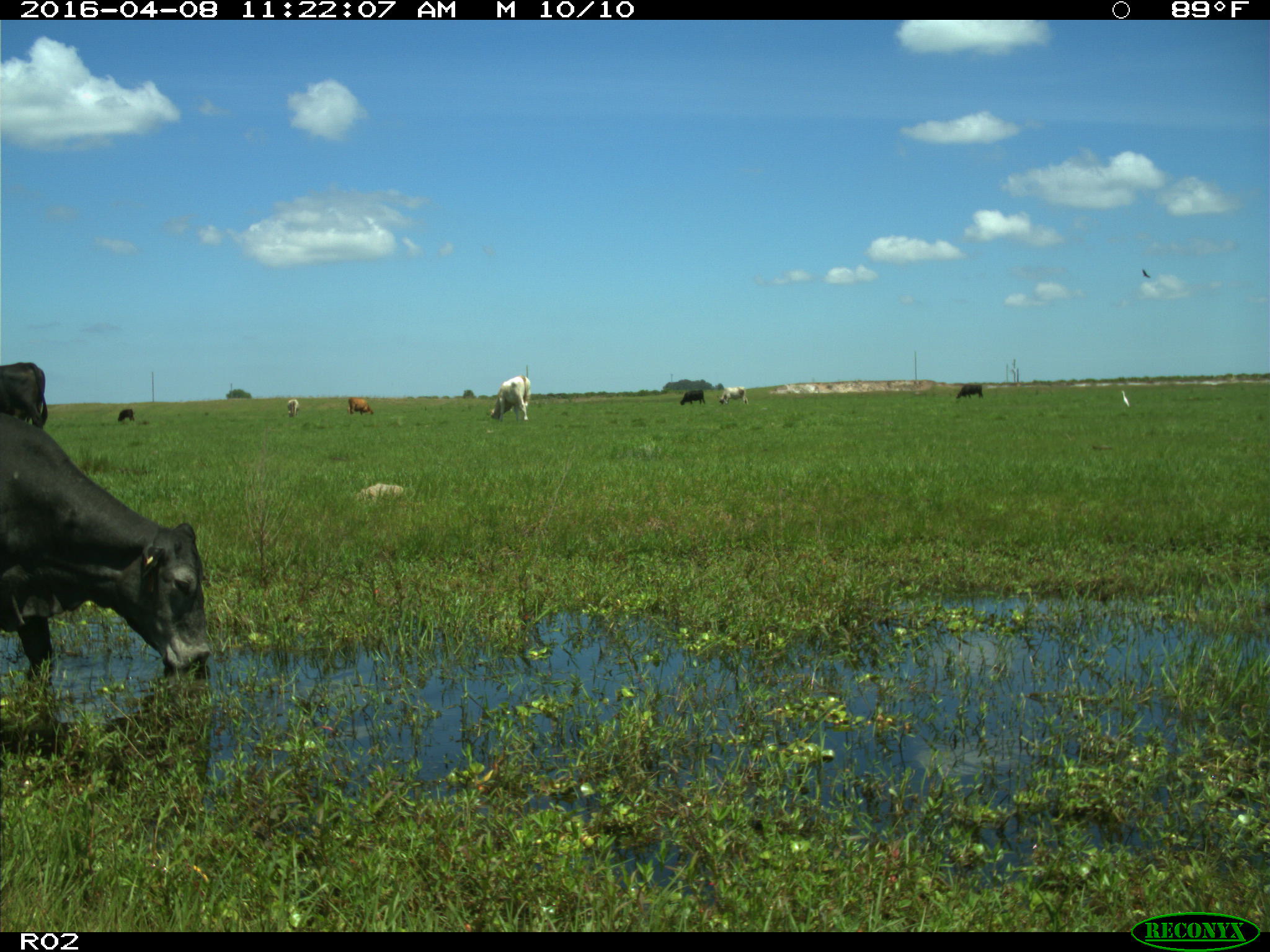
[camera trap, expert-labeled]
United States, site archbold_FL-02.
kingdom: Animalia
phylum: Chordata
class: Mammalia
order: Artiodactyla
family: Bovidae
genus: Bos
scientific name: Bos taurus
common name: domestic cow